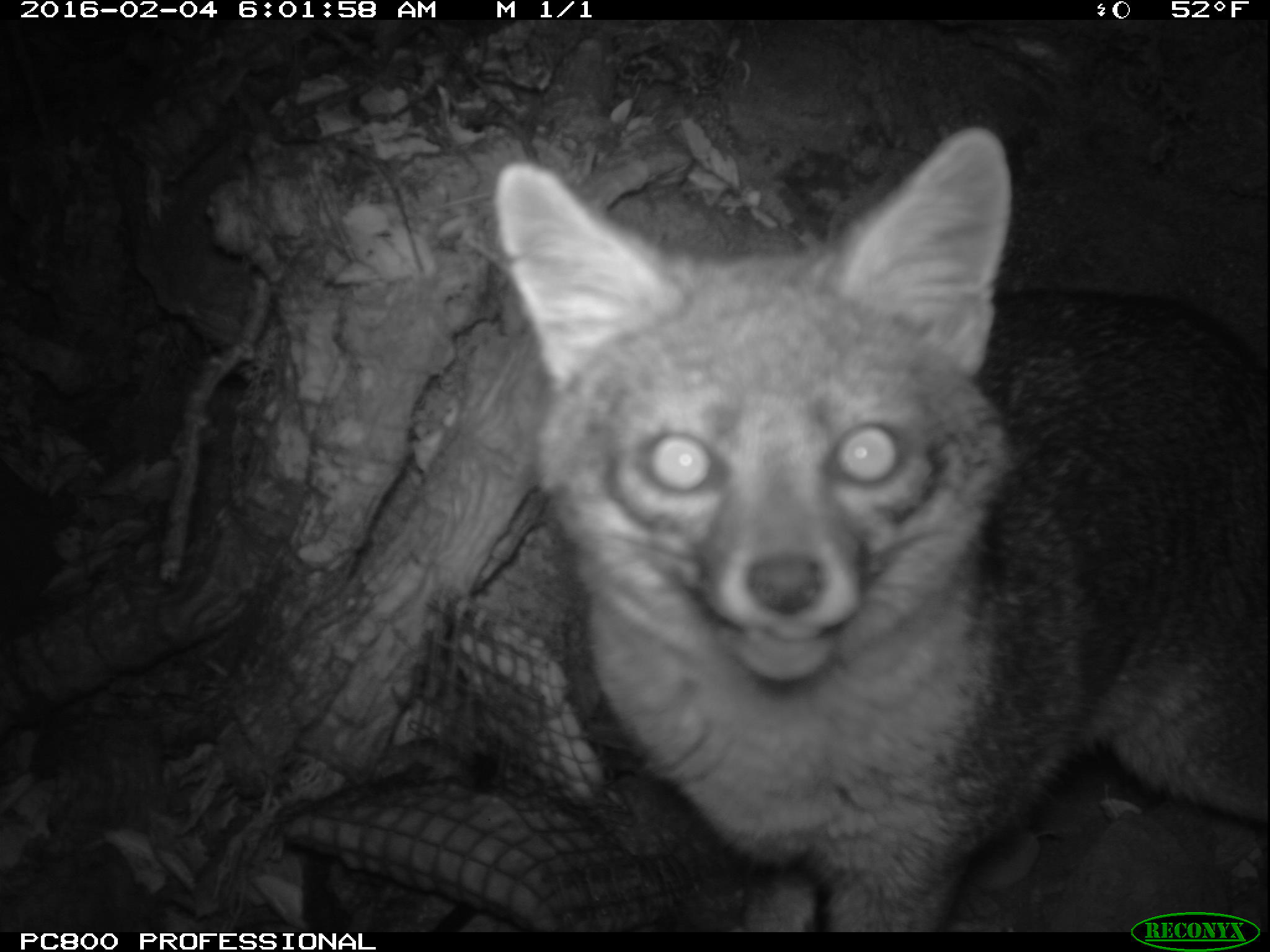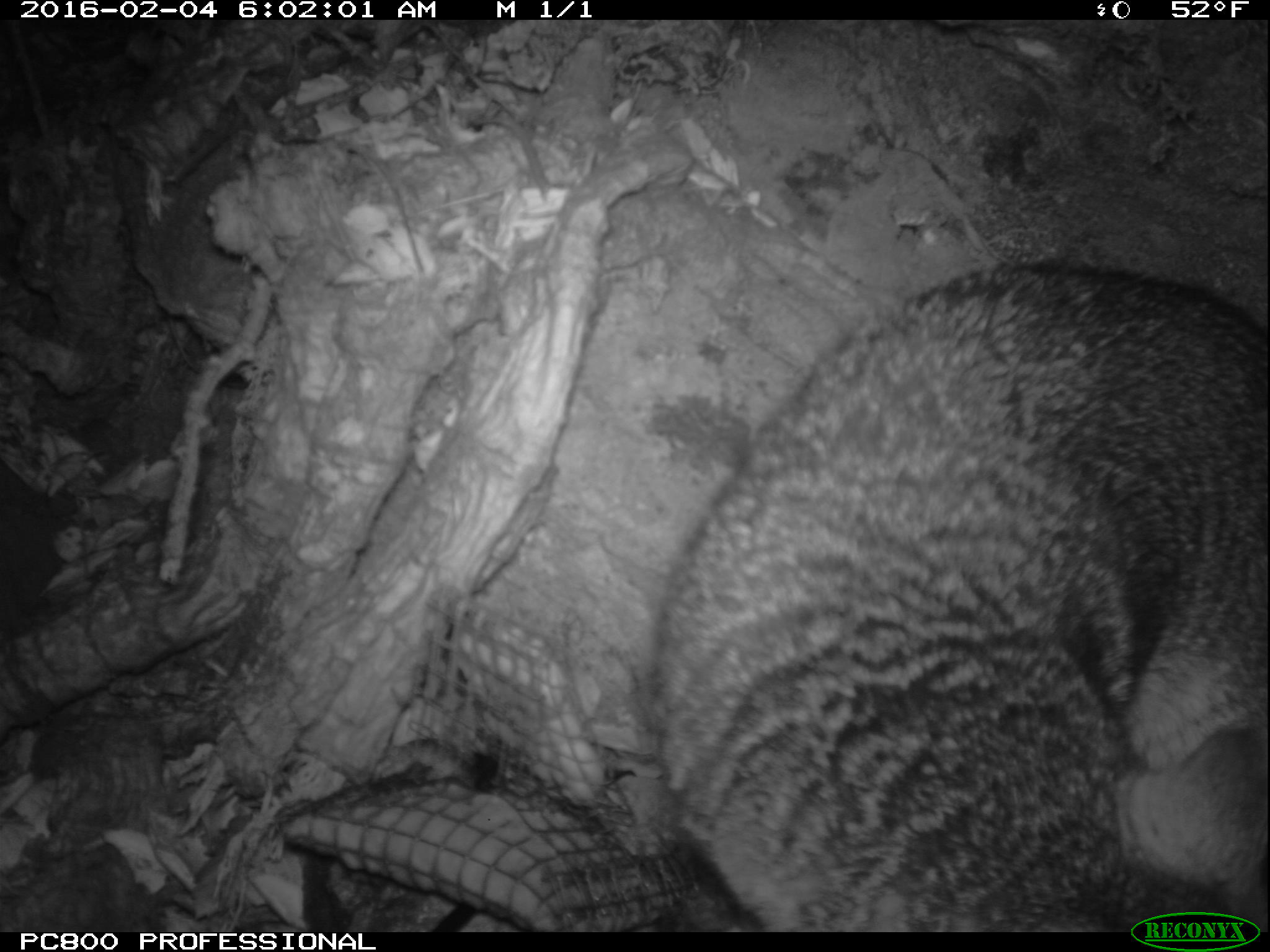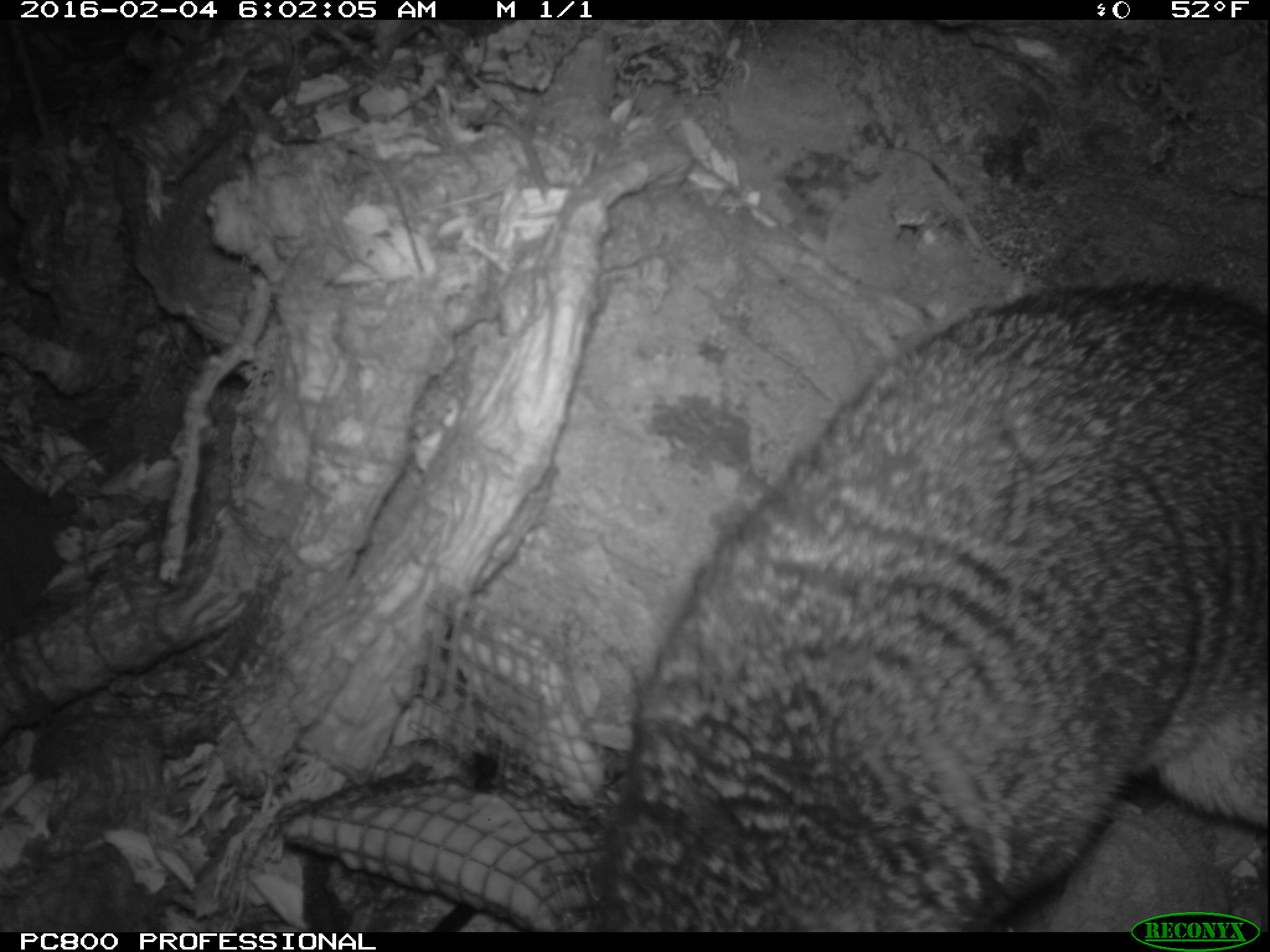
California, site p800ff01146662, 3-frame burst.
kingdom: Animalia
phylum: Chordata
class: Mammalia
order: Carnivora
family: Canidae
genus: Urocyon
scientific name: Urocyon littoralis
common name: island fox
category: fox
Fox (island fox) (Urocyon littoralis).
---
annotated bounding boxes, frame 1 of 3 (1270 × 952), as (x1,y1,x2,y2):
fox: (494,128,1269,928)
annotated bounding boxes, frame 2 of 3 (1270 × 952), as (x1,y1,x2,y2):
fox: (639,256,1269,933)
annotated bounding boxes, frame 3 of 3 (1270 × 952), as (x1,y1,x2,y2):
fox: (587,277,1269,932)